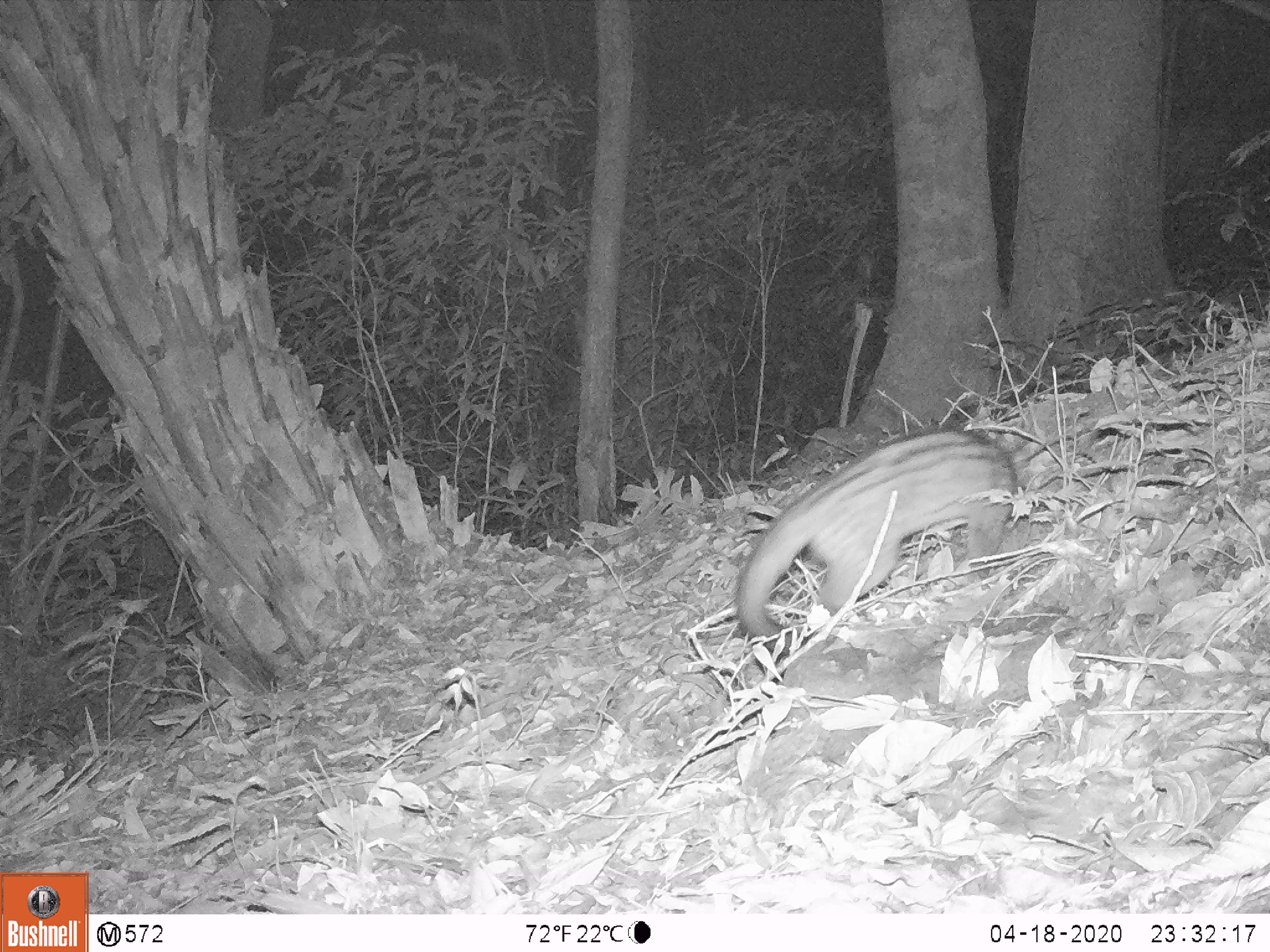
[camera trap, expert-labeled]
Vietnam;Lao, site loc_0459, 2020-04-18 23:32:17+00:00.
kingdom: Animalia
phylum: Chordata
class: Mammalia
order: Carnivora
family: Viverridae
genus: Paradoxurus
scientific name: Paradoxurus hermaphroditus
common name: common palm civet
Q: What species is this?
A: Common palm civet (Paradoxurus hermaphroditus).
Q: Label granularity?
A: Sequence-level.